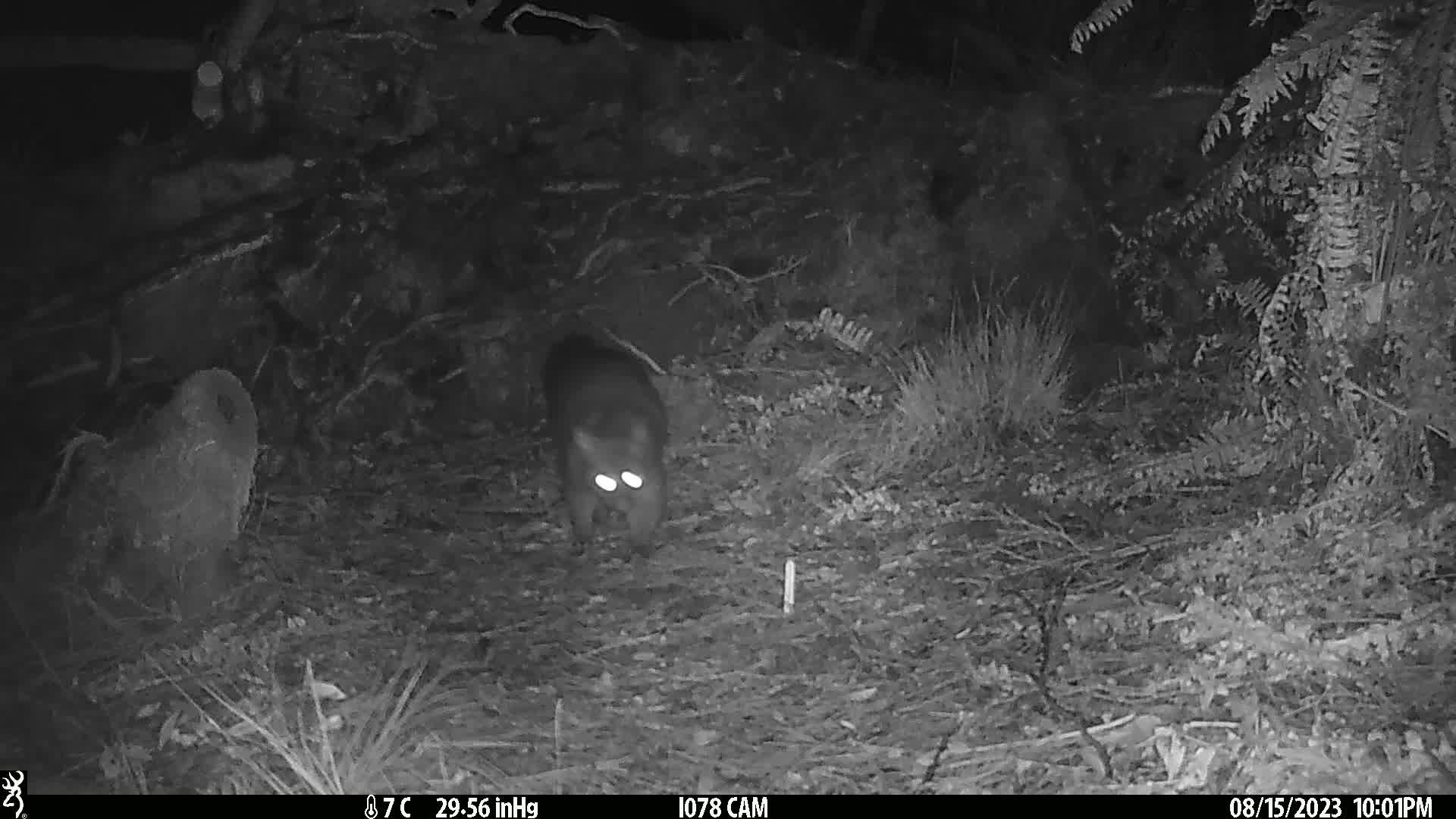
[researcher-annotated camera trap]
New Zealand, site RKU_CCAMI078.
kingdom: Animalia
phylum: Chordata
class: Mammalia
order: Diprotodontia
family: Phalangeridae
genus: Trichosurus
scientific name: Trichosurus vulpecula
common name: common brushtail possum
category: possum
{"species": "possum (common brushtail possum) (Trichosurus vulpecula)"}